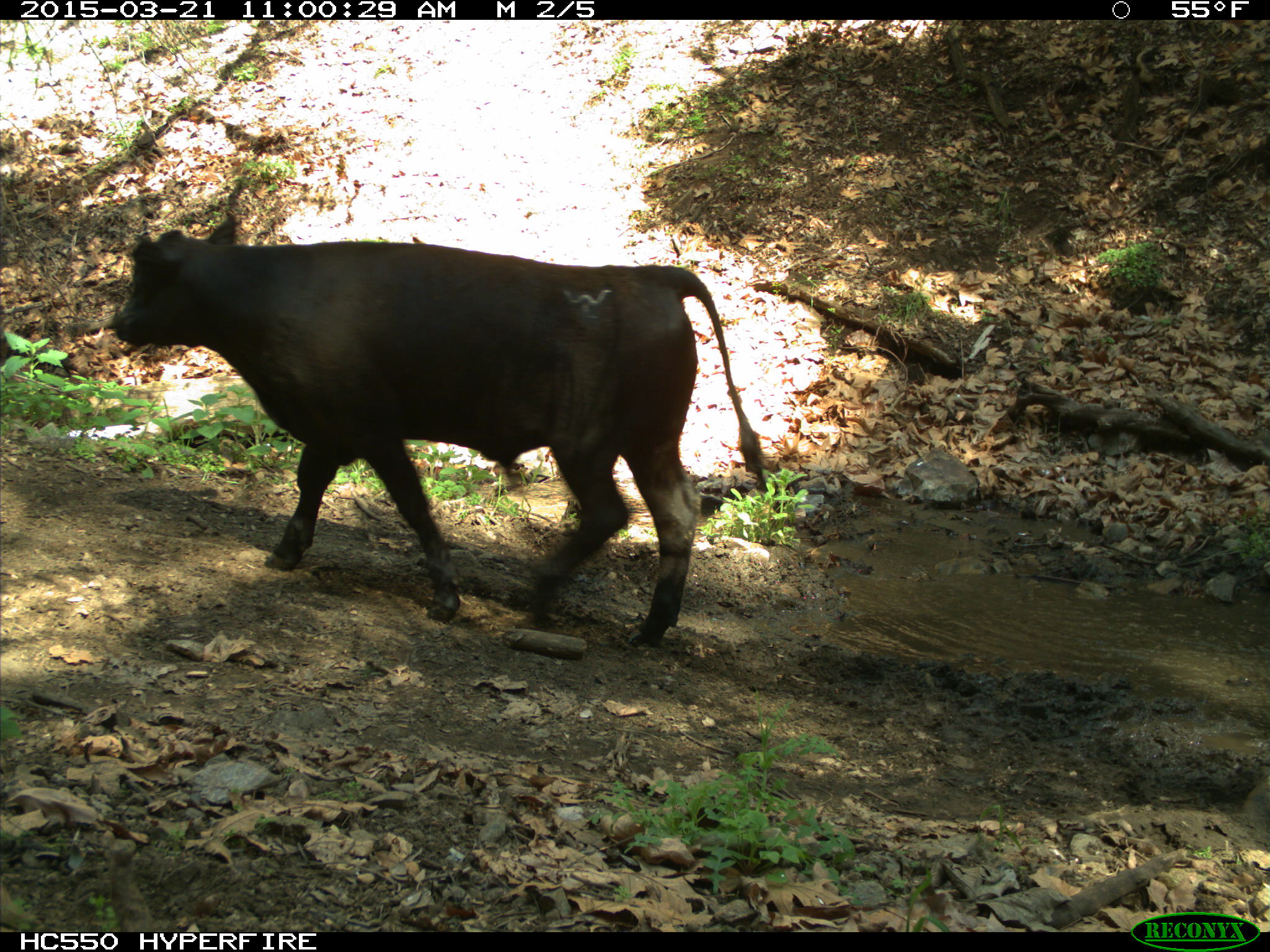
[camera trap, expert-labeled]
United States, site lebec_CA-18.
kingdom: Animalia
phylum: Chordata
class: Mammalia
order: Artiodactyla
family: Bovidae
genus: Bos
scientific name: Bos taurus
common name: domestic cow